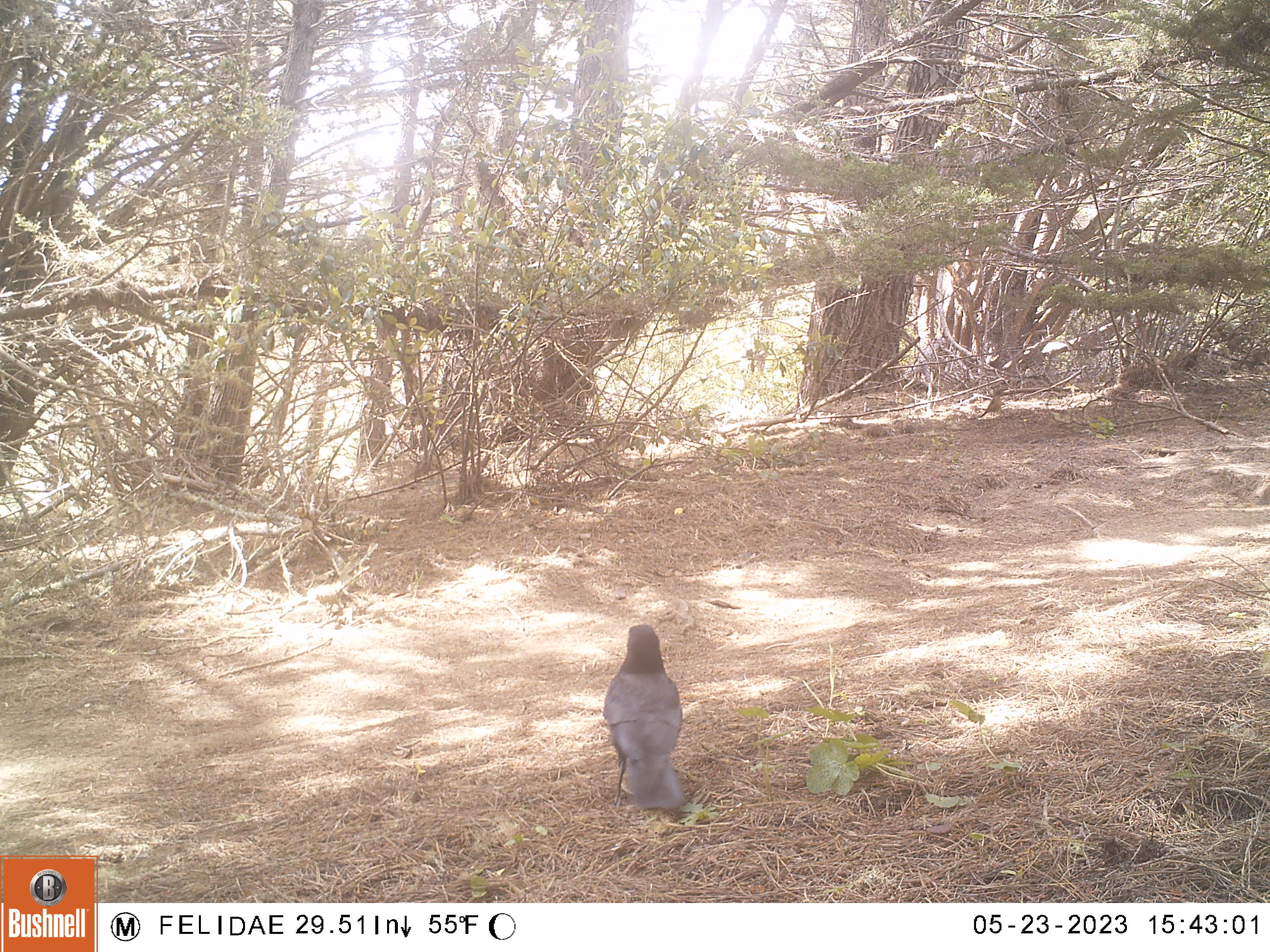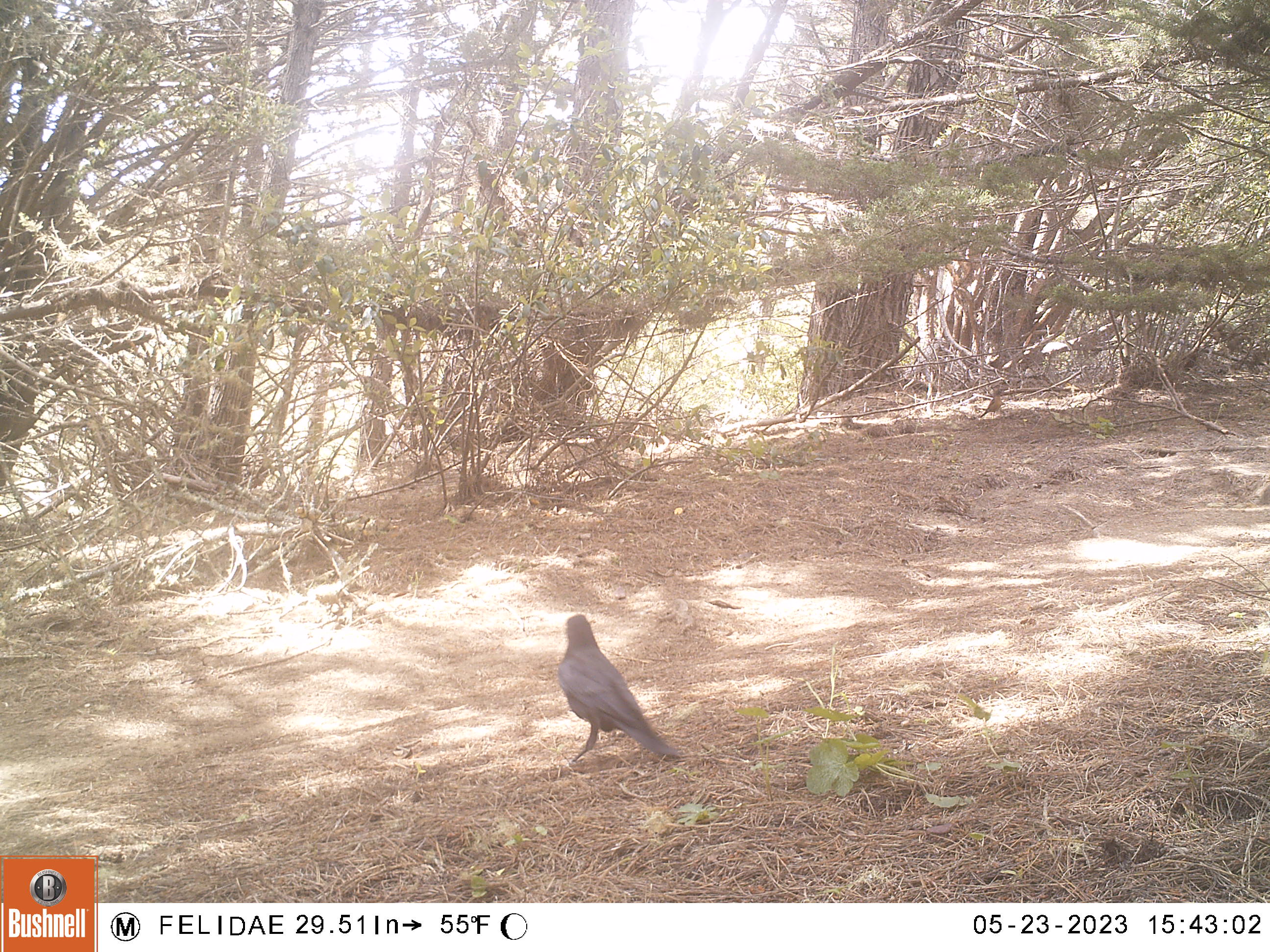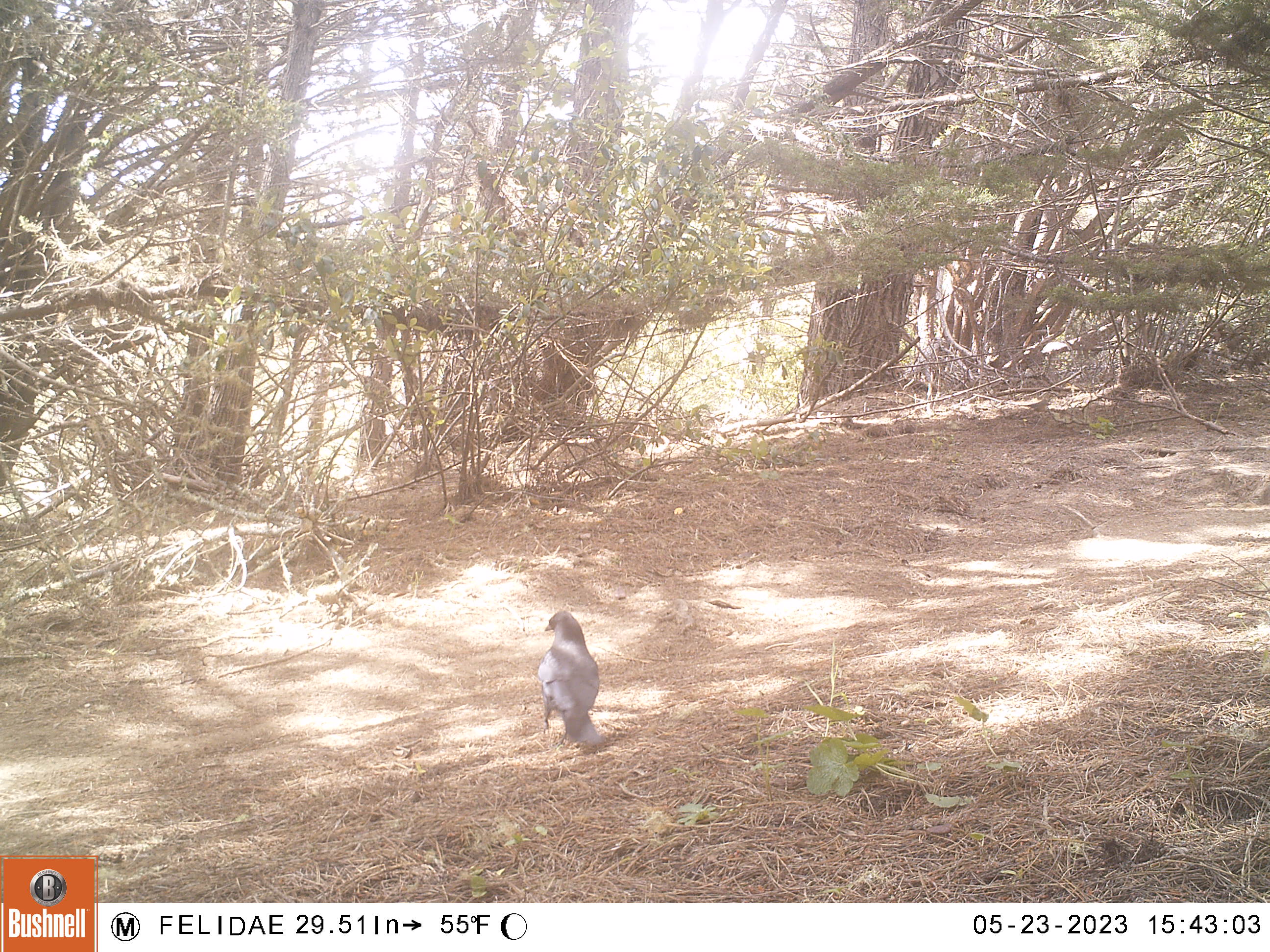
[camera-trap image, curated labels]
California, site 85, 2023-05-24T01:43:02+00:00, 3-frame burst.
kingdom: Animalia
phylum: Chordata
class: Aves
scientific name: Aves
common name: bird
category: unknown bird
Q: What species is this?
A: Unknown bird (bird) (Aves).